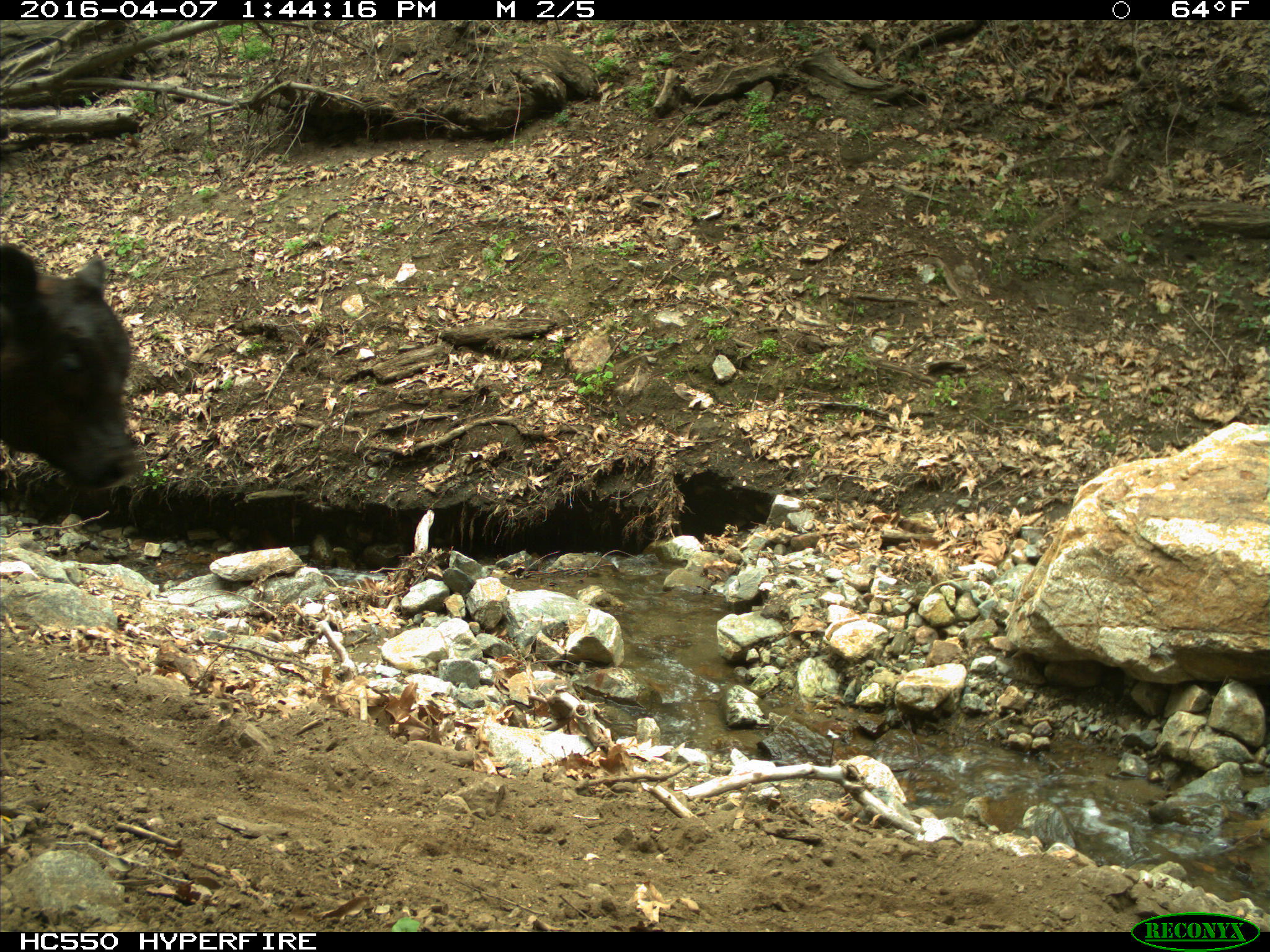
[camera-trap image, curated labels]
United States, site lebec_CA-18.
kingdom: Animalia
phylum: Chordata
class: Mammalia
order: Artiodactyla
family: Bovidae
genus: Bos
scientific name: Bos taurus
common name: domestic cow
Bos taurus (domestic cow).